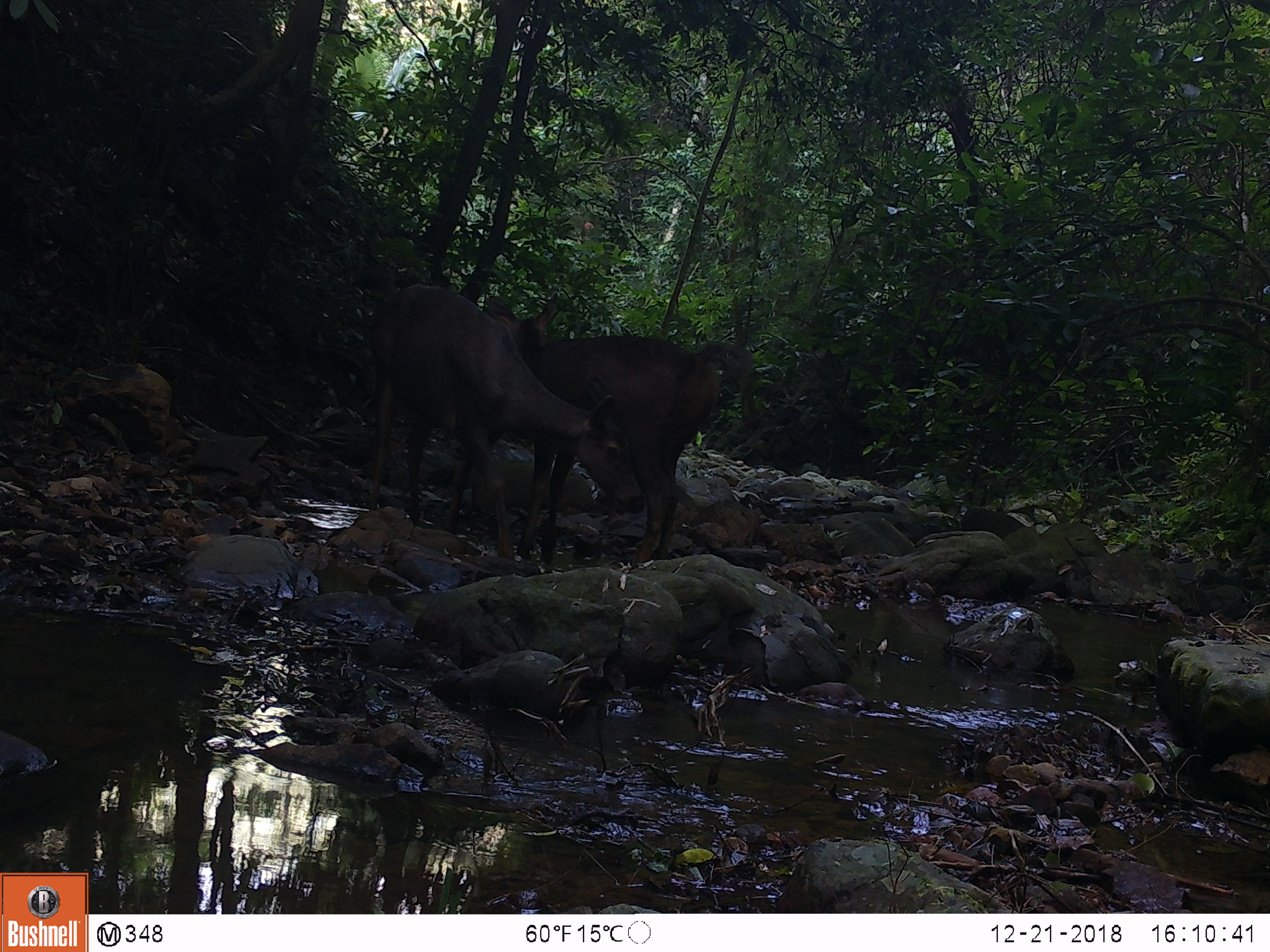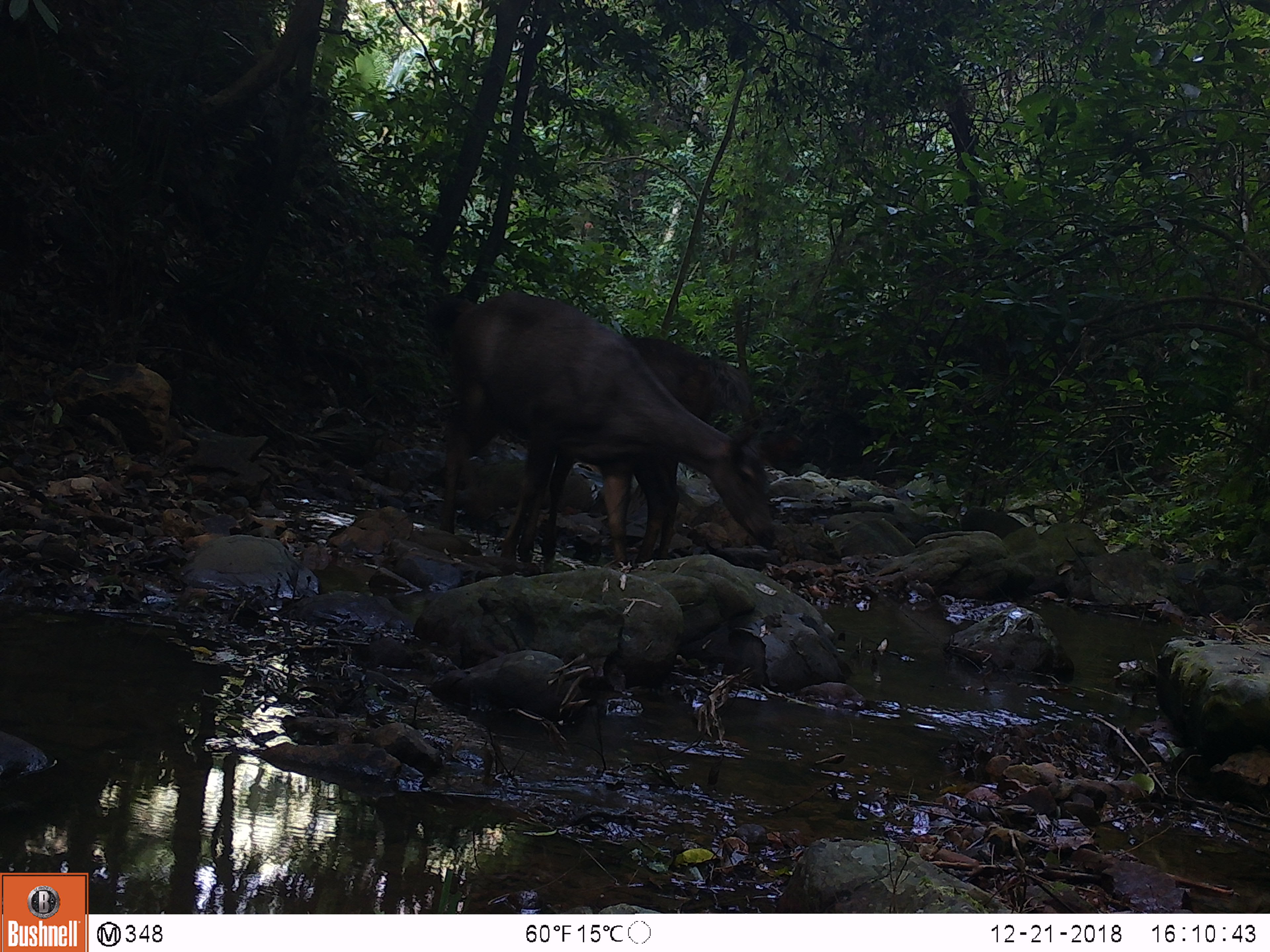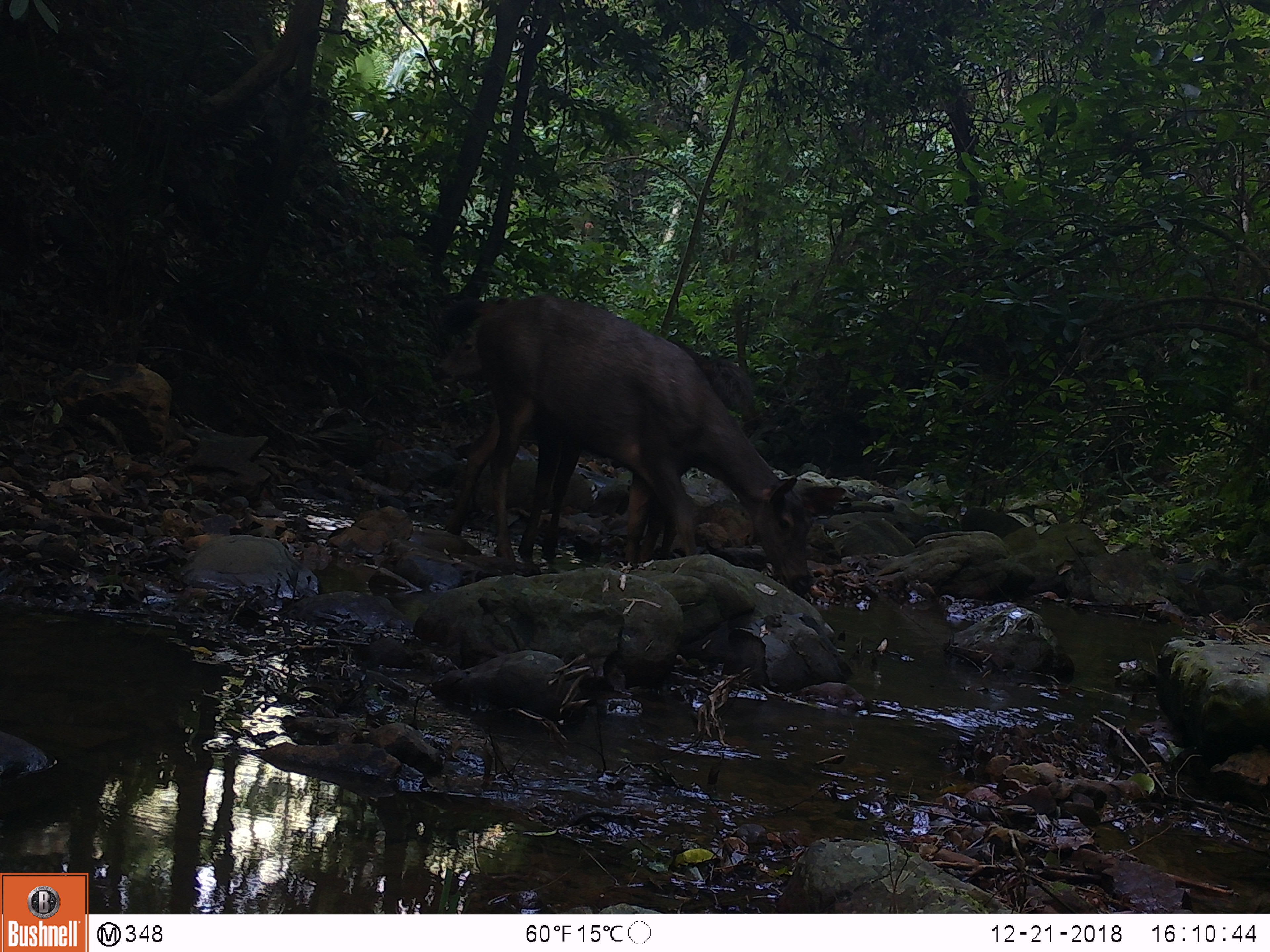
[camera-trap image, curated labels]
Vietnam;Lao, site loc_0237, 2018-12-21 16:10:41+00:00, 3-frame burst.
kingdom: Animalia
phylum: Chordata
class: Mammalia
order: Artiodactyla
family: Cervidae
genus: Rusa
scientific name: Rusa unicolor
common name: sambar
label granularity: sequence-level